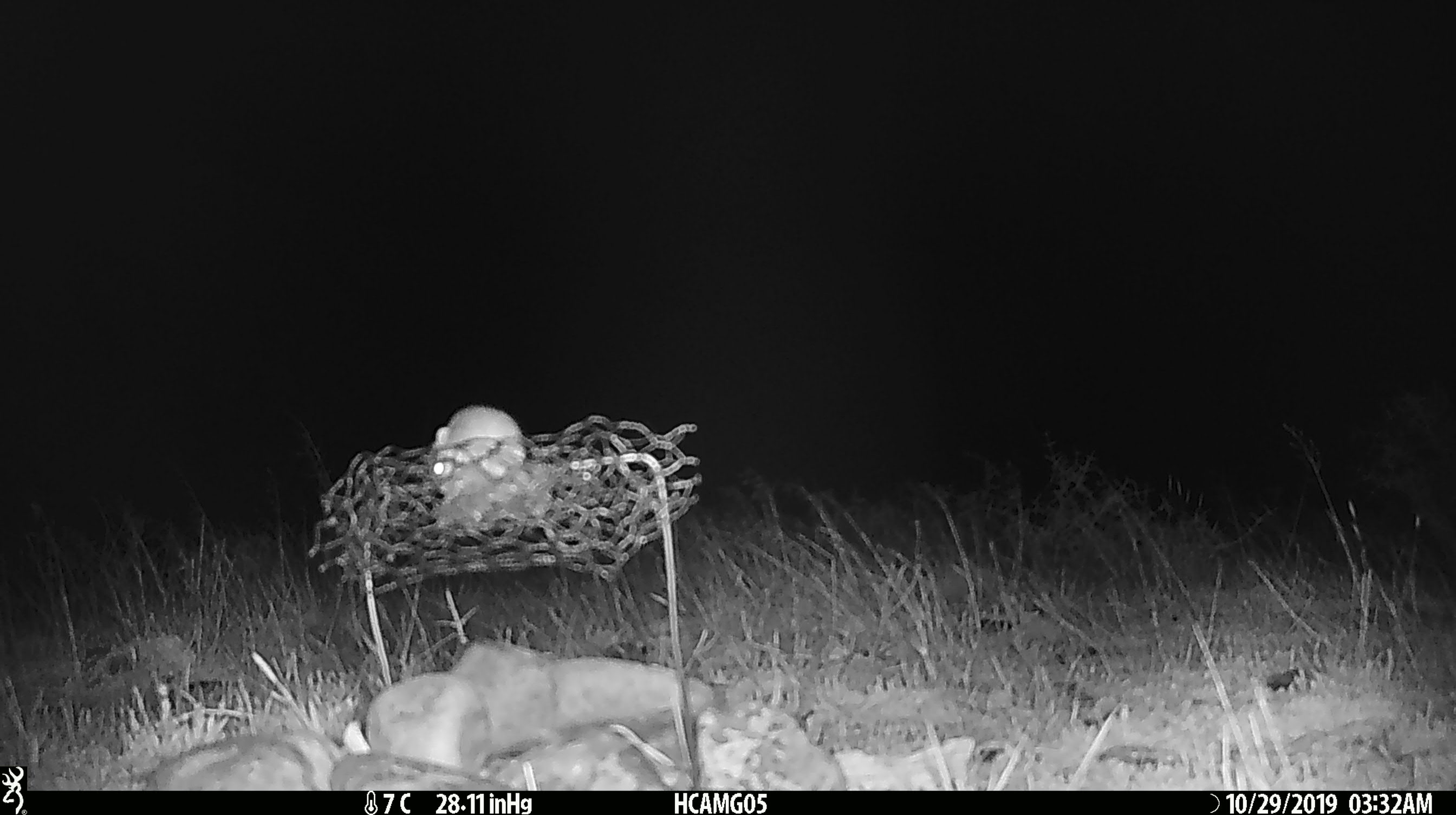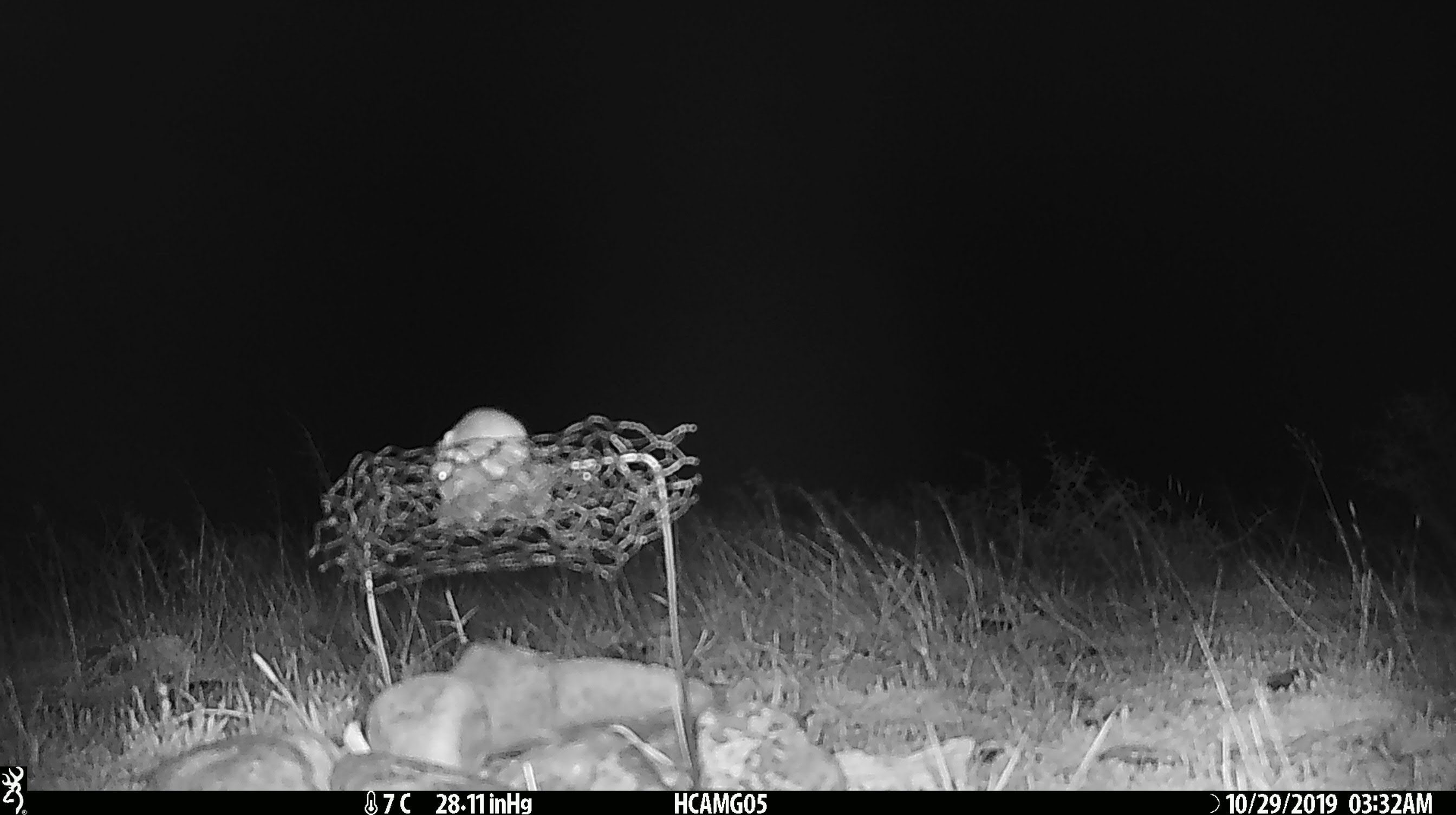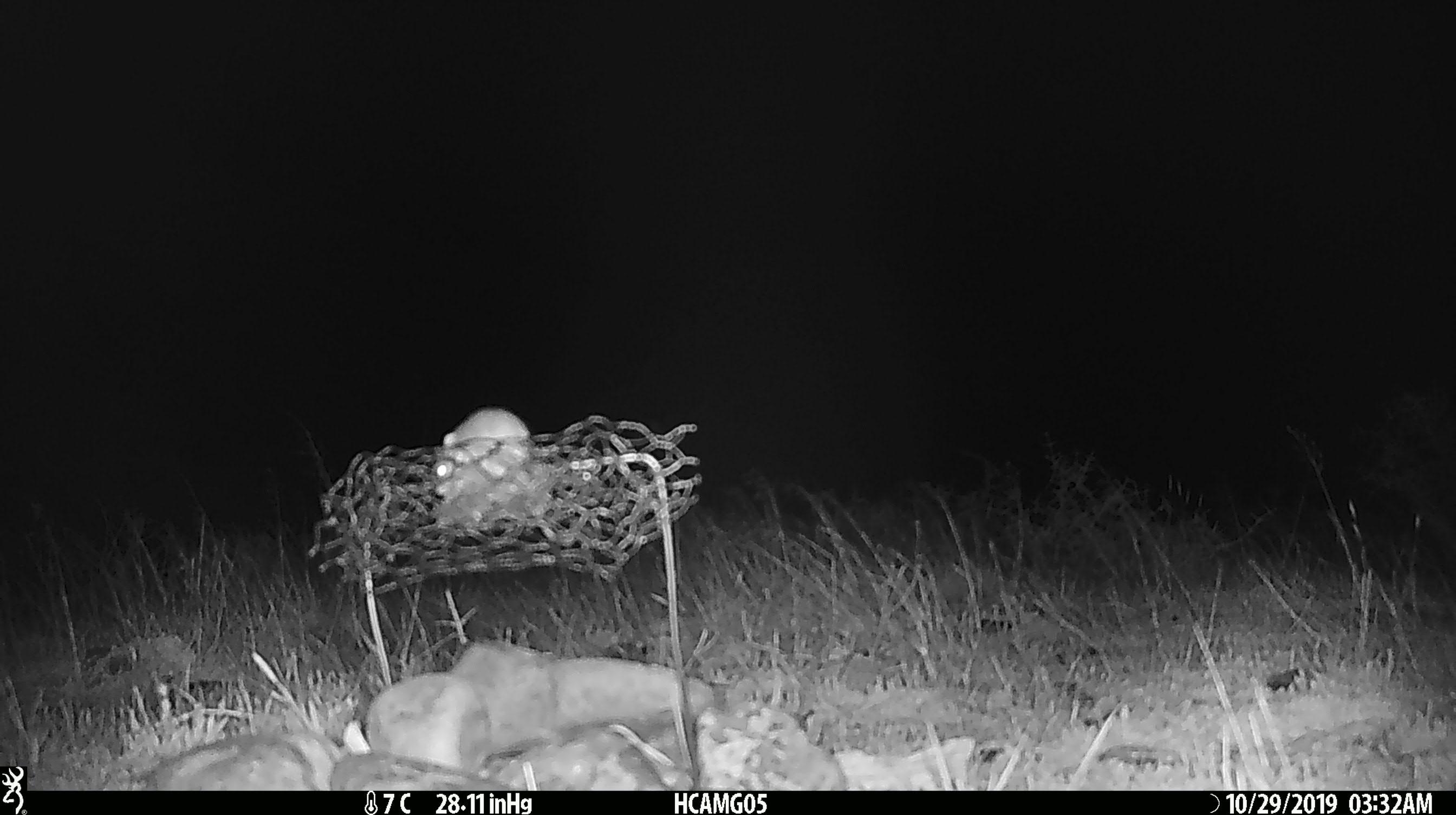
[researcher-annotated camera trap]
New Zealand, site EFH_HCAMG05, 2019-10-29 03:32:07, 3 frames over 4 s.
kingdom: Animalia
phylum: Chordata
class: Mammalia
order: Rodentia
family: Muridae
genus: Mus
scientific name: Mus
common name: mouse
Mouse (Mus).